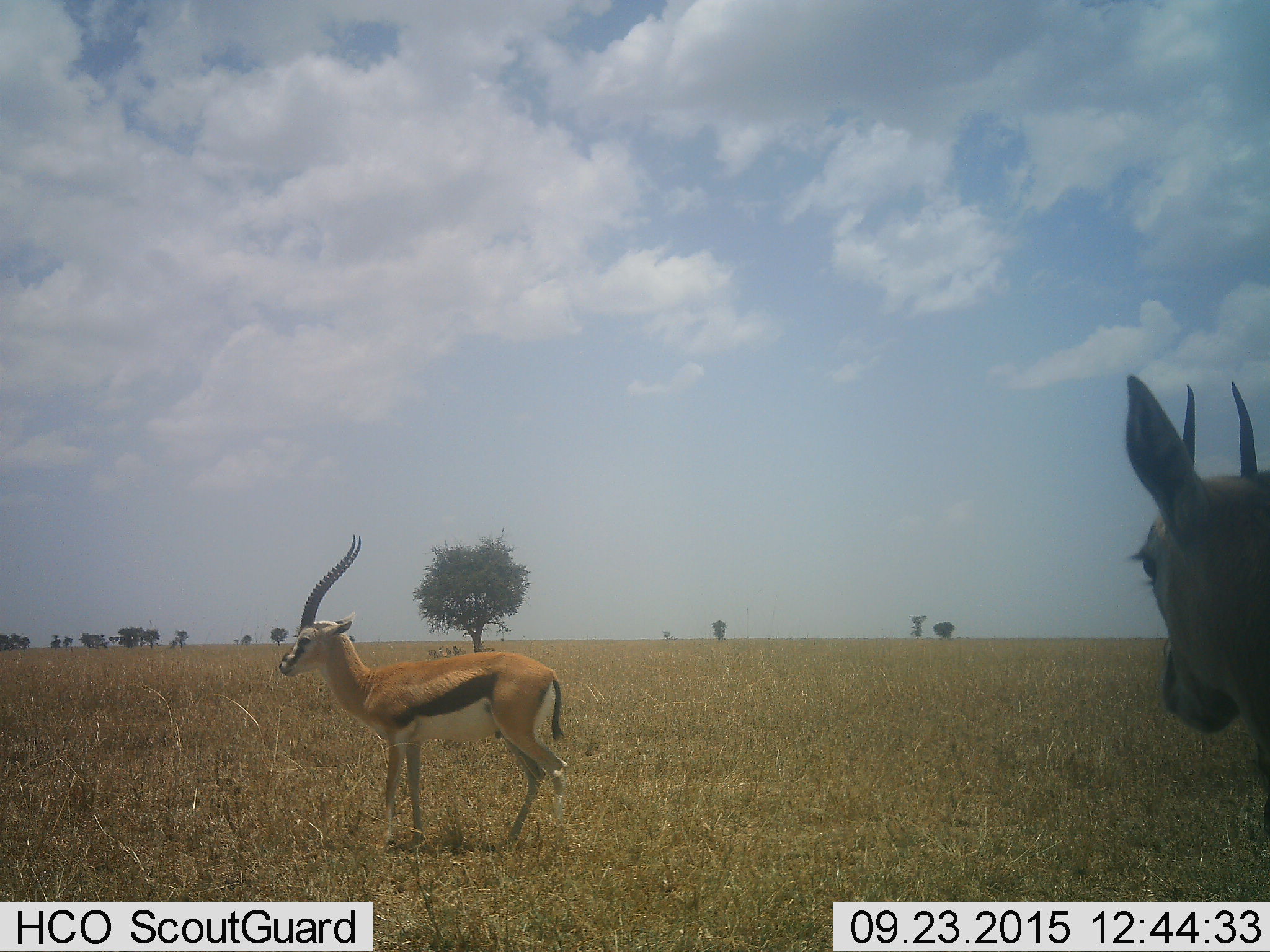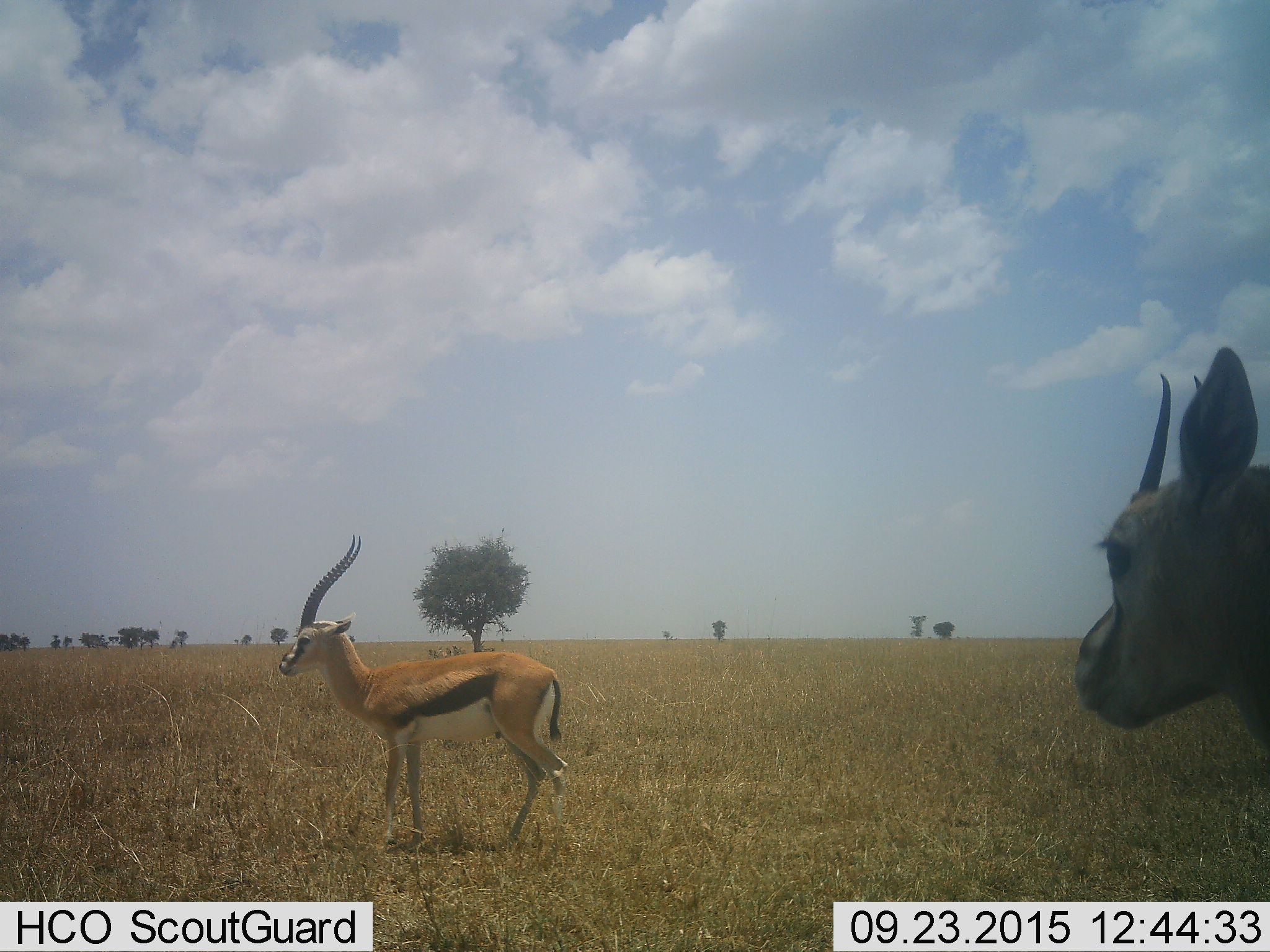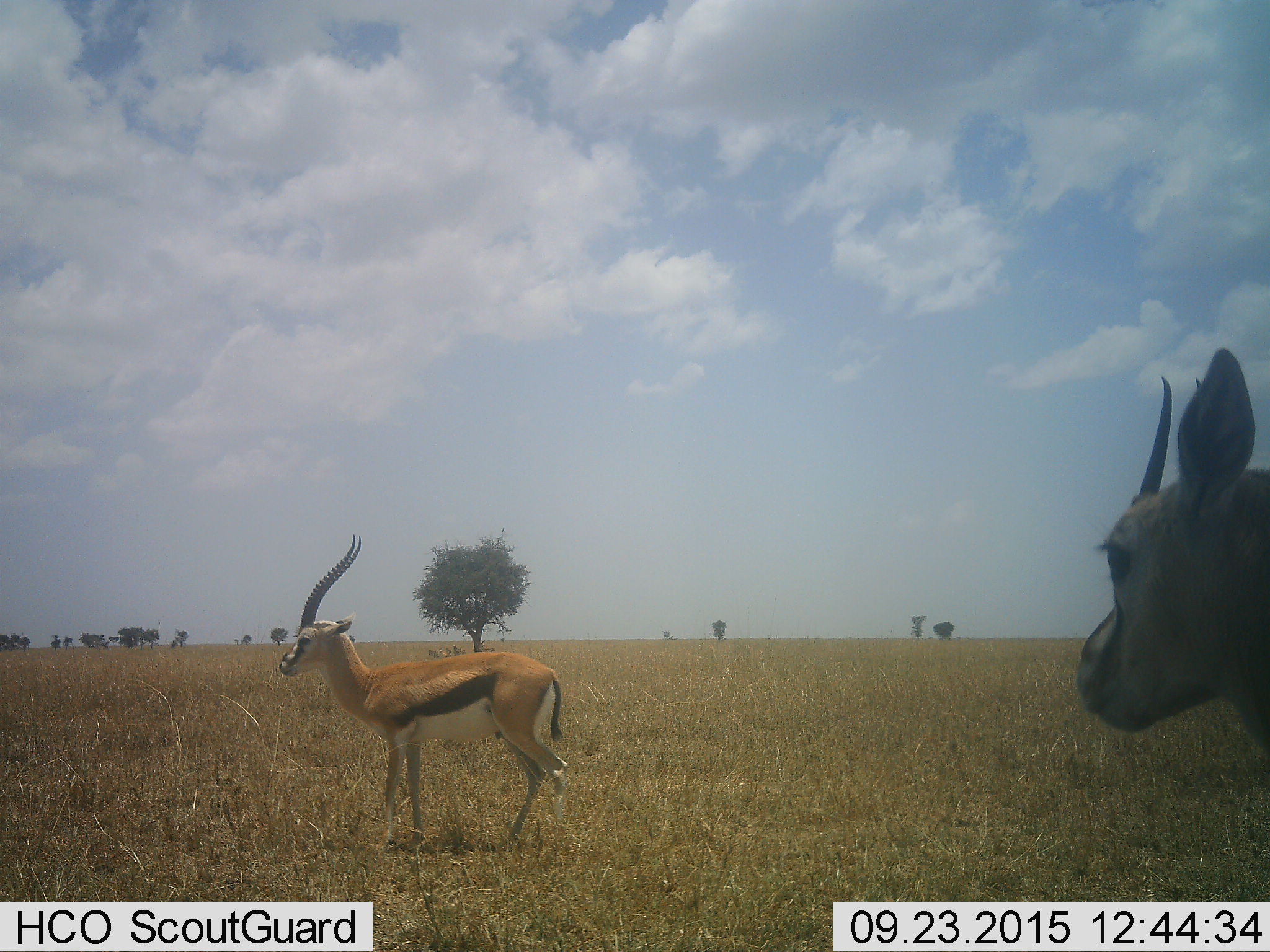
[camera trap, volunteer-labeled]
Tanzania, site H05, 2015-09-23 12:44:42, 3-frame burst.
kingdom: Animalia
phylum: Chordata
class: Mammalia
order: Artiodactyla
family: Bovidae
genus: Eudorcas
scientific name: Eudorcas thomsonii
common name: thomson's gazelle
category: gazellethomsons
Gazellethomsons (thomson's gazelle) (Eudorcas thomsonii), count 2. Behavior (volunteer vote fractions): standing 88%, resting 0%, moving 12%, interacting 0%. Young present (vote fraction): 0%. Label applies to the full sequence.